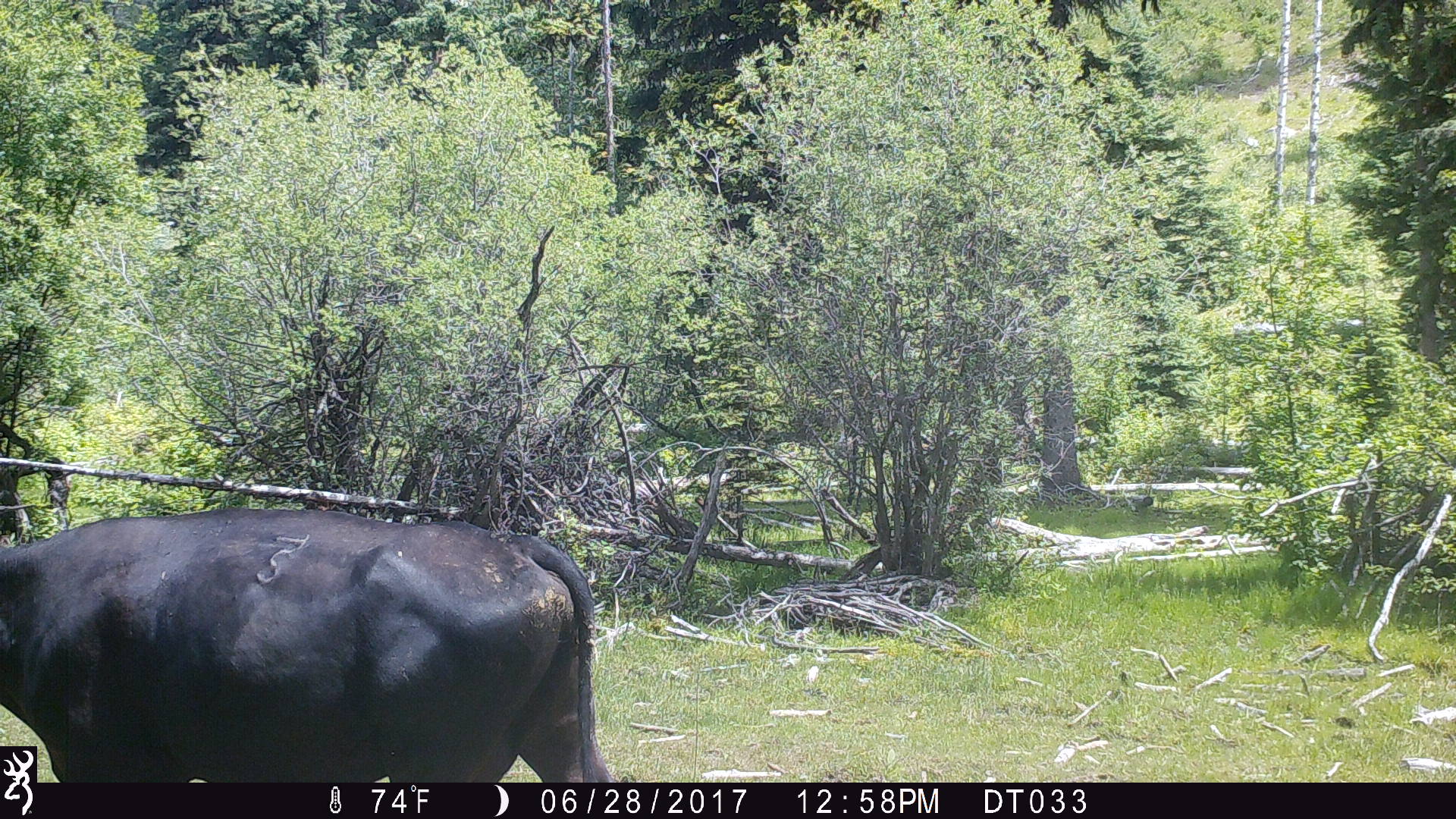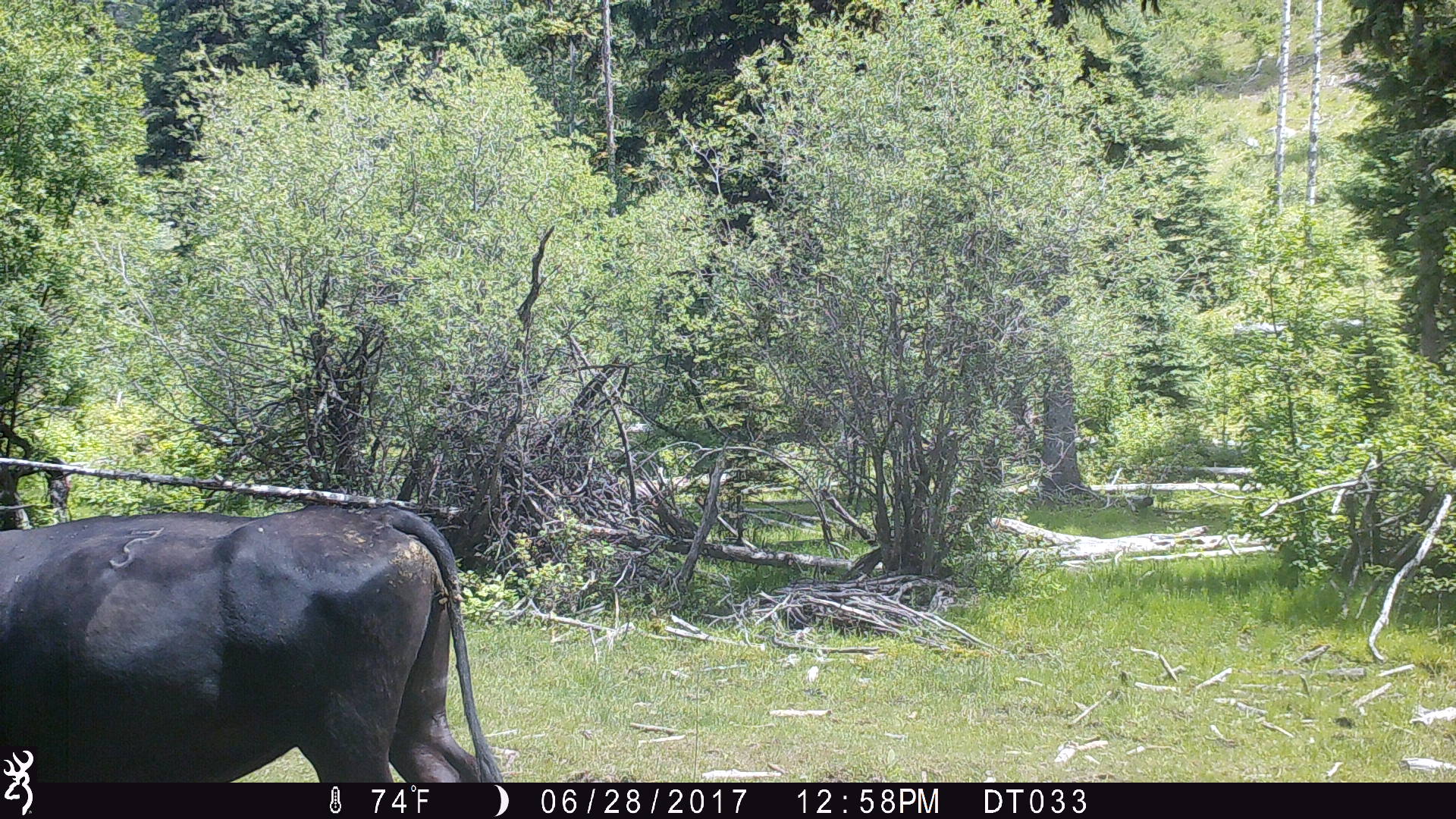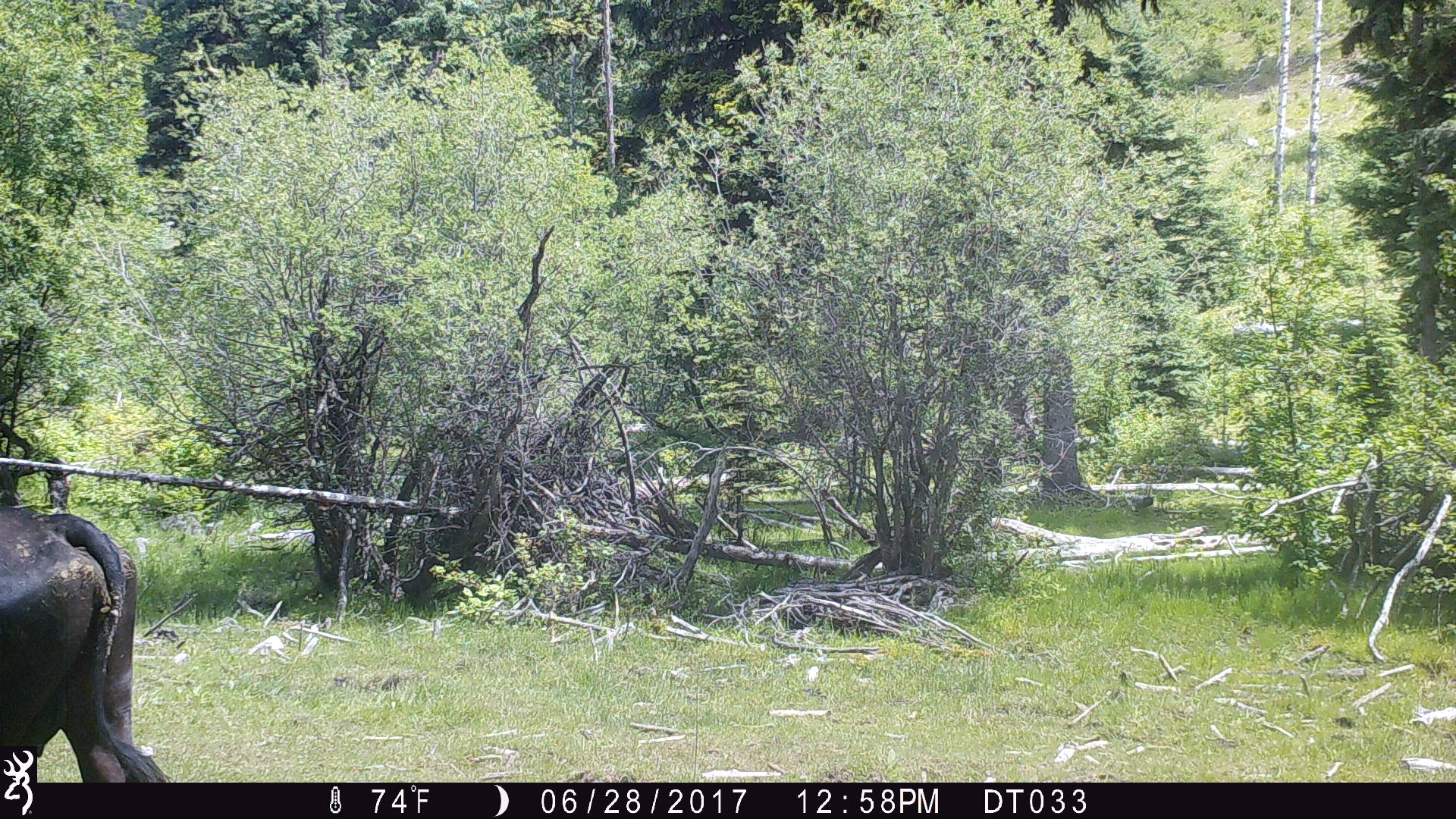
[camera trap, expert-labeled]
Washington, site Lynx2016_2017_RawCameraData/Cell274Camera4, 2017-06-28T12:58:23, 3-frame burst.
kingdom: Animalia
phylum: Chordata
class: Mammalia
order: Artiodactyla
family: Bovidae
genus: Bos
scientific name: Bos taurus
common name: domestic cattle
Domestic cattle (Bos taurus). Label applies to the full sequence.